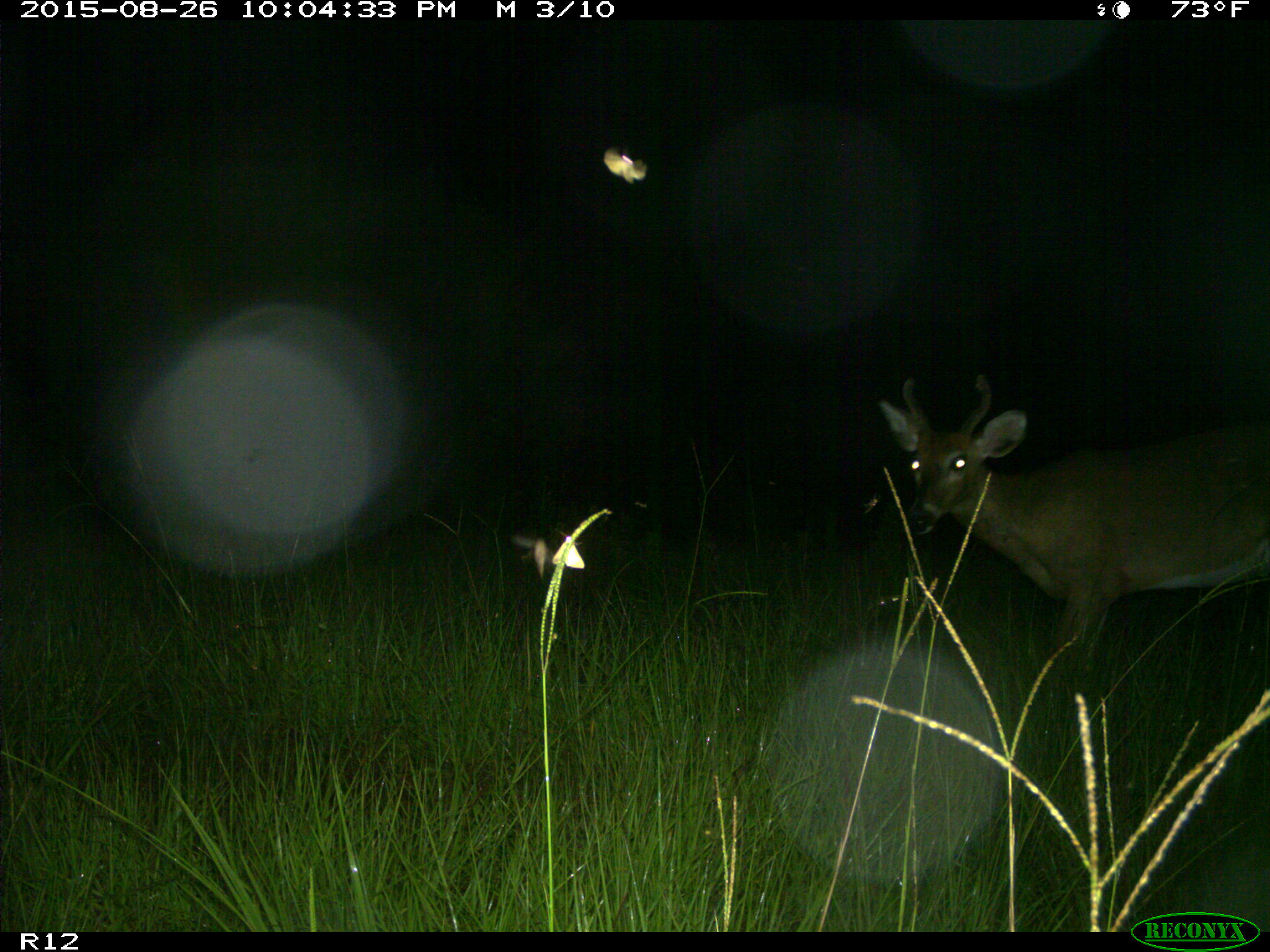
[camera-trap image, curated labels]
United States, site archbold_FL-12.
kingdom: Animalia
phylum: Chordata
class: Mammalia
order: Artiodactyla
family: Cervidae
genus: Odocoileus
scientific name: Odocoileus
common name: deer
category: unidentified deer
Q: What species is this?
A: Unidentified deer (deer) (Odocoileus).